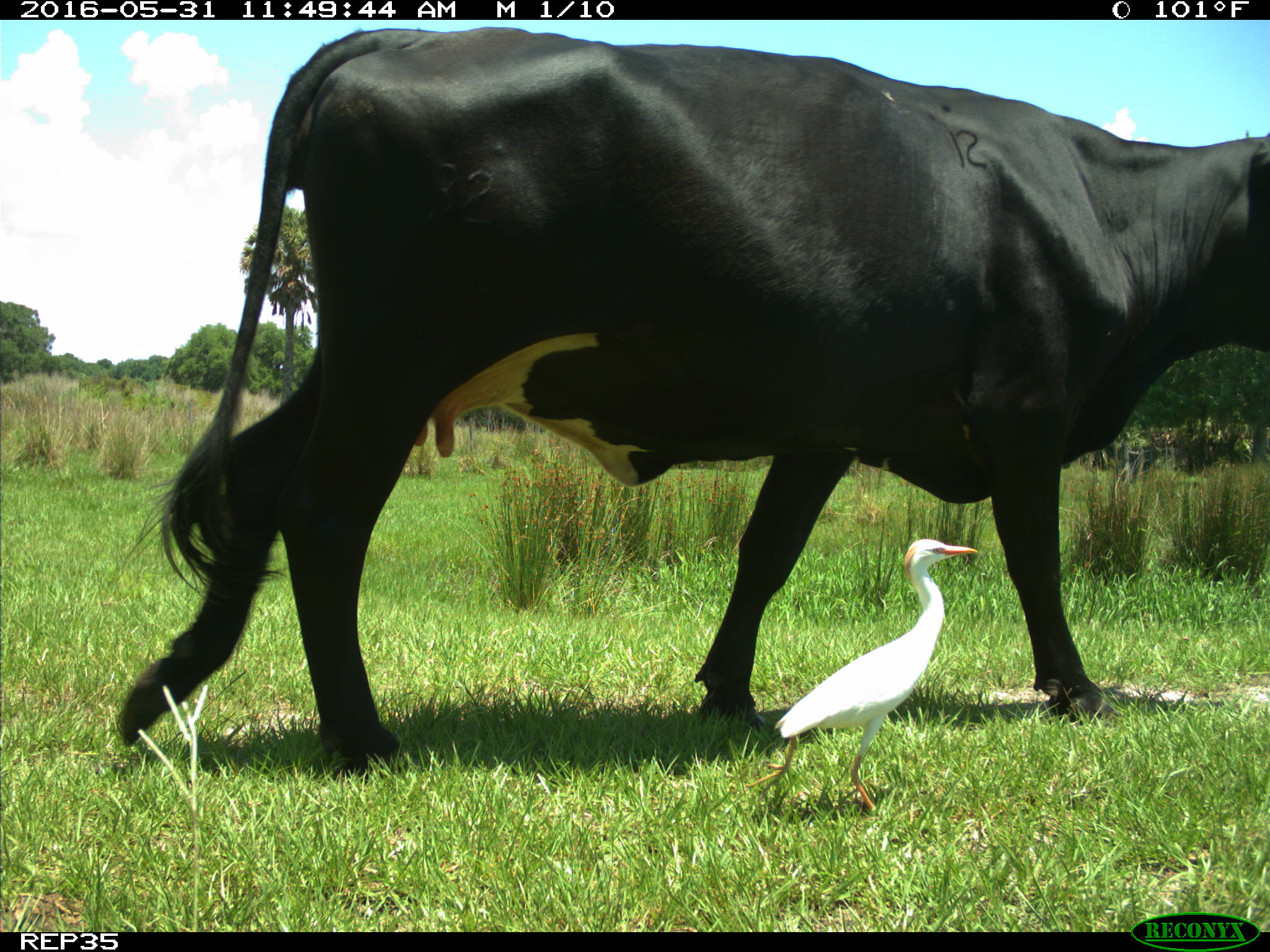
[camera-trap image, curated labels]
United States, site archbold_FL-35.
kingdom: Animalia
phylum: Chordata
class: Mammalia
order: Artiodactyla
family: Bovidae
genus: Bos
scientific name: Bos taurus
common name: domestic cow